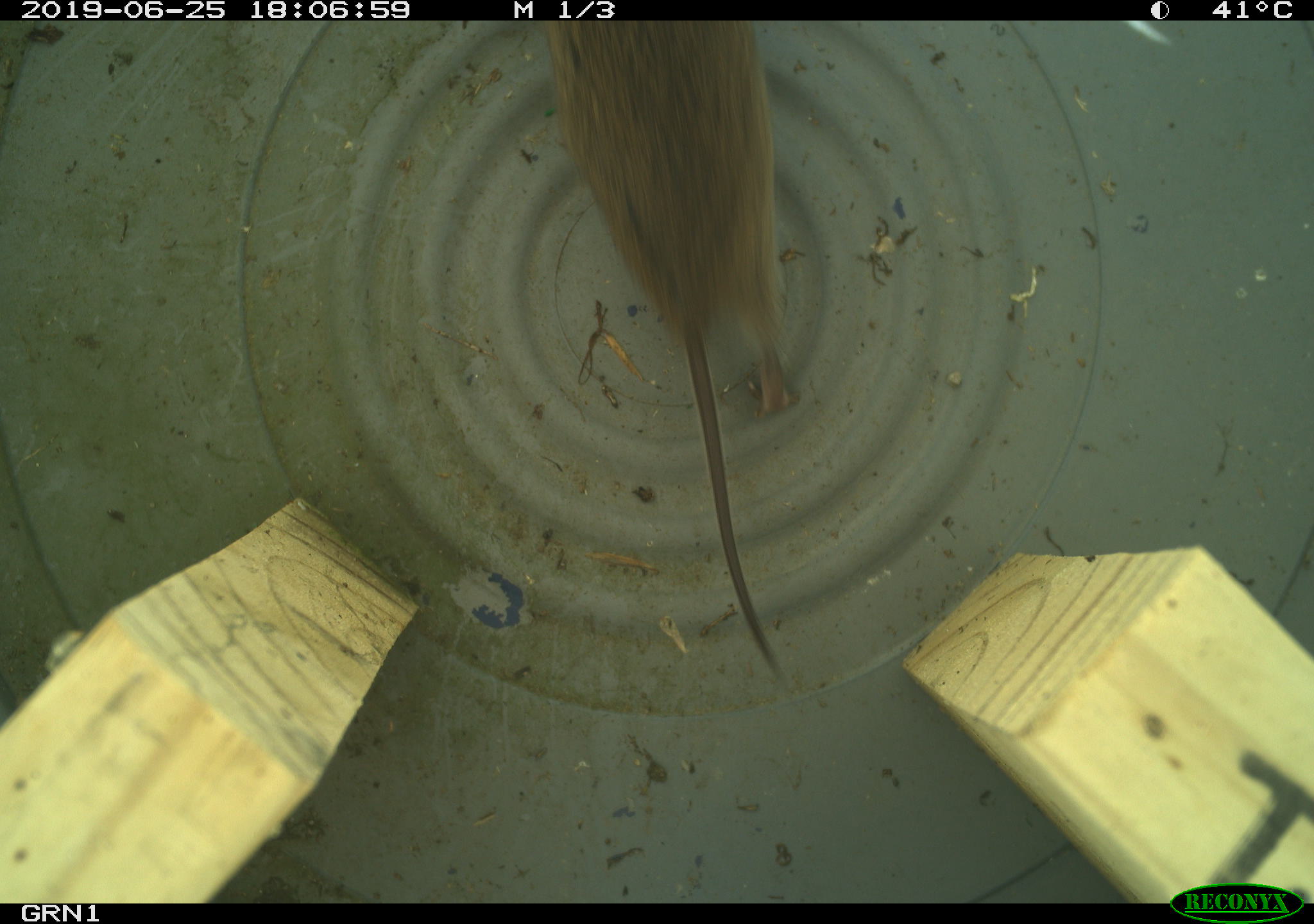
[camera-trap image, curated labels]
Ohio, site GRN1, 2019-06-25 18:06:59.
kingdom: Animalia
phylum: Chordata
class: Mammalia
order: Rodentia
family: Cricetidae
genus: Microtus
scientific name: Microtus pennsylvanicus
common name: meadow vole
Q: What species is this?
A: Meadow vole (Microtus pennsylvanicus).